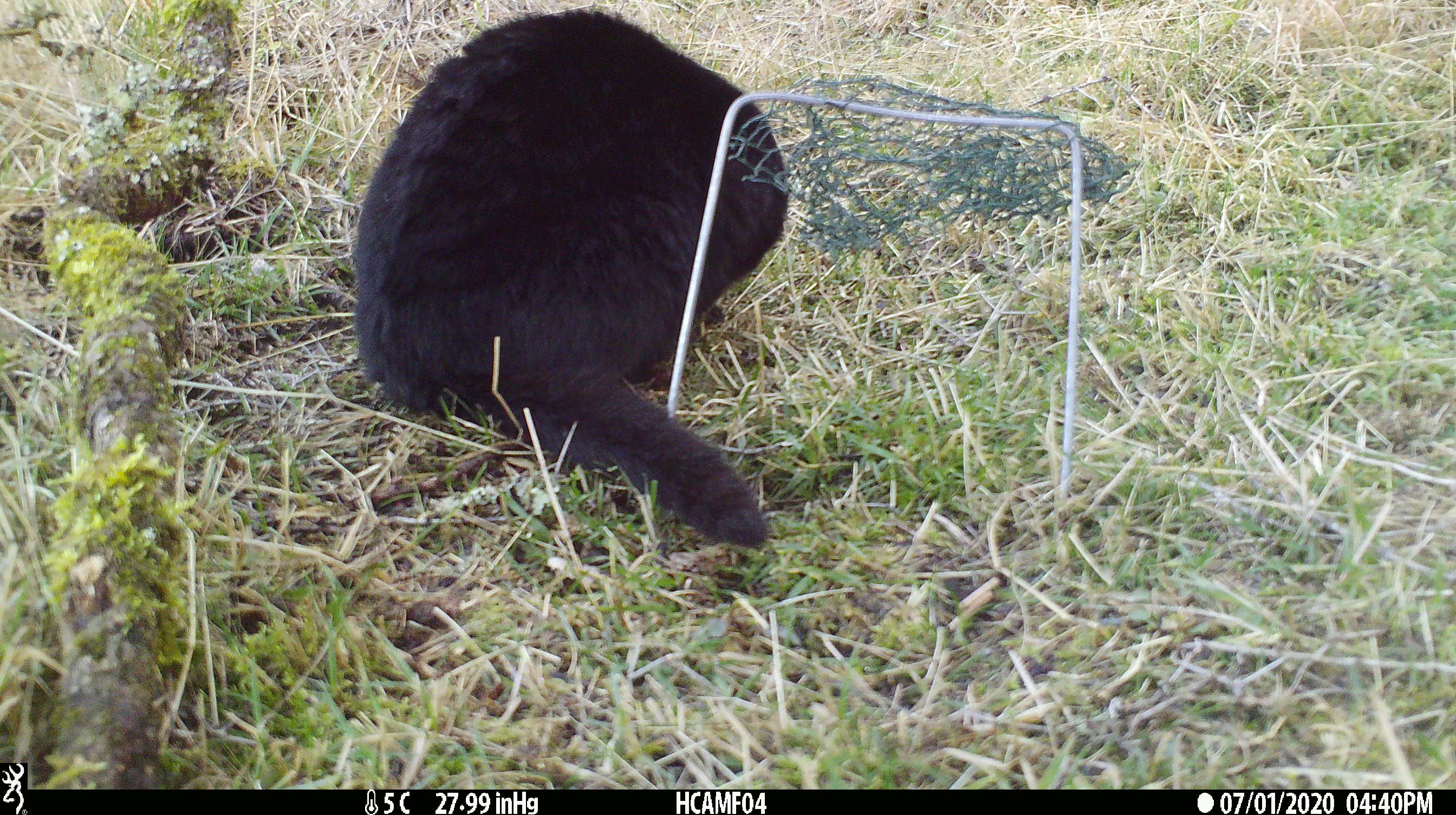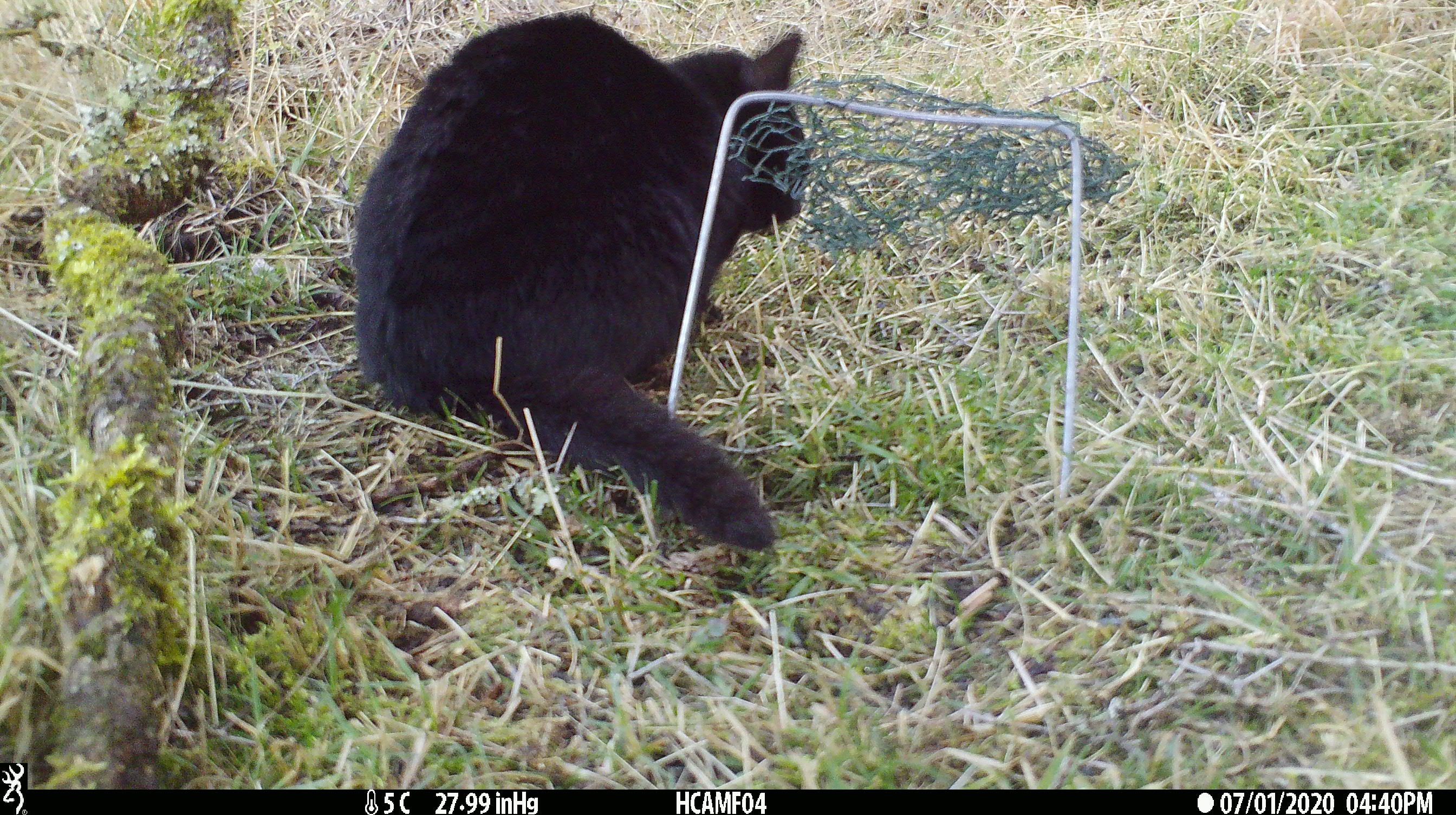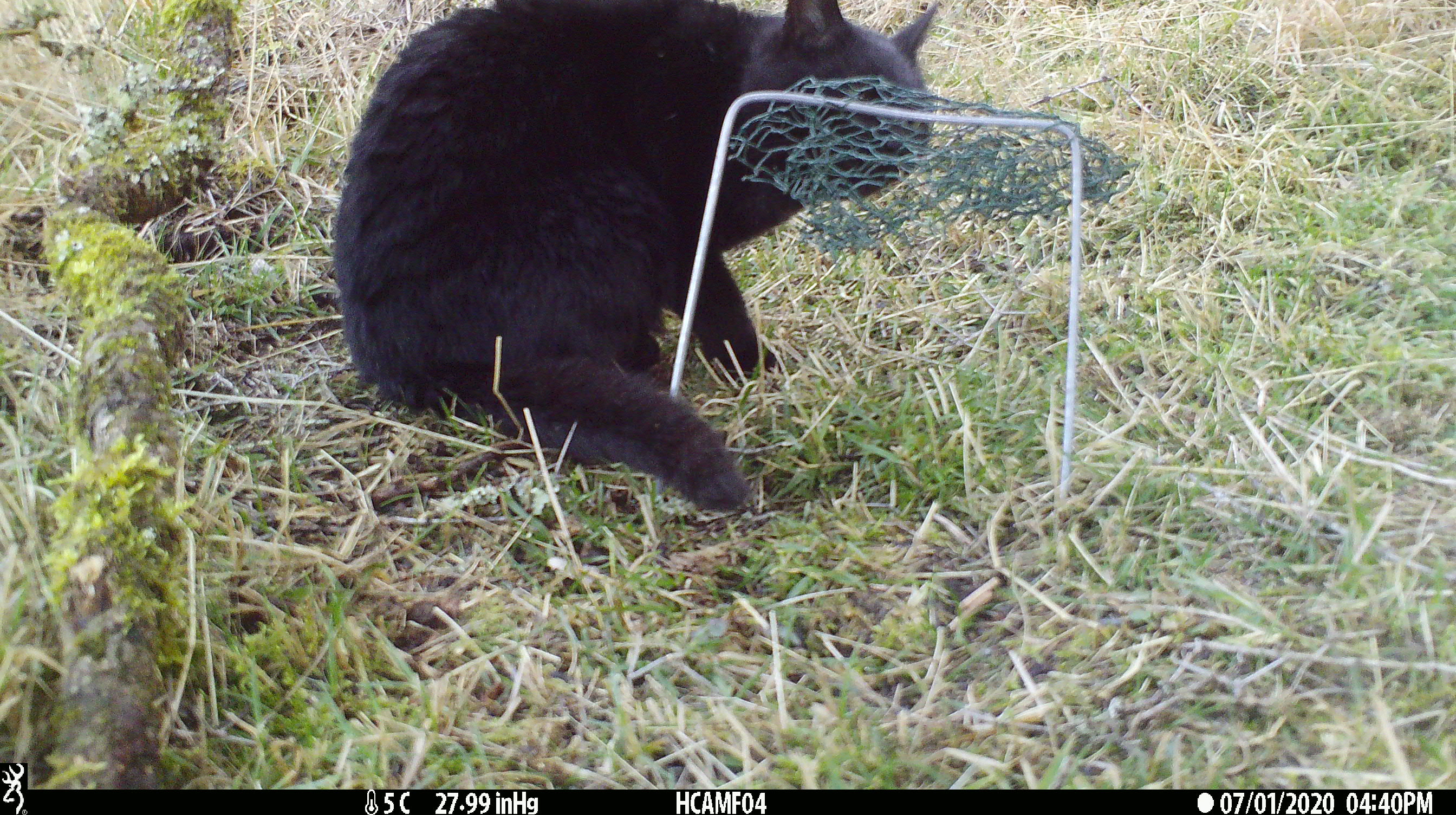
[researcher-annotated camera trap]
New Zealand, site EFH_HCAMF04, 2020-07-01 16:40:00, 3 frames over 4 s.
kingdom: Animalia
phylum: Chordata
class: Mammalia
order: Carnivora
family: Felidae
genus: Felis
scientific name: Felis catus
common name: domestic cat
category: cat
Cat (domestic cat) (Felis catus).